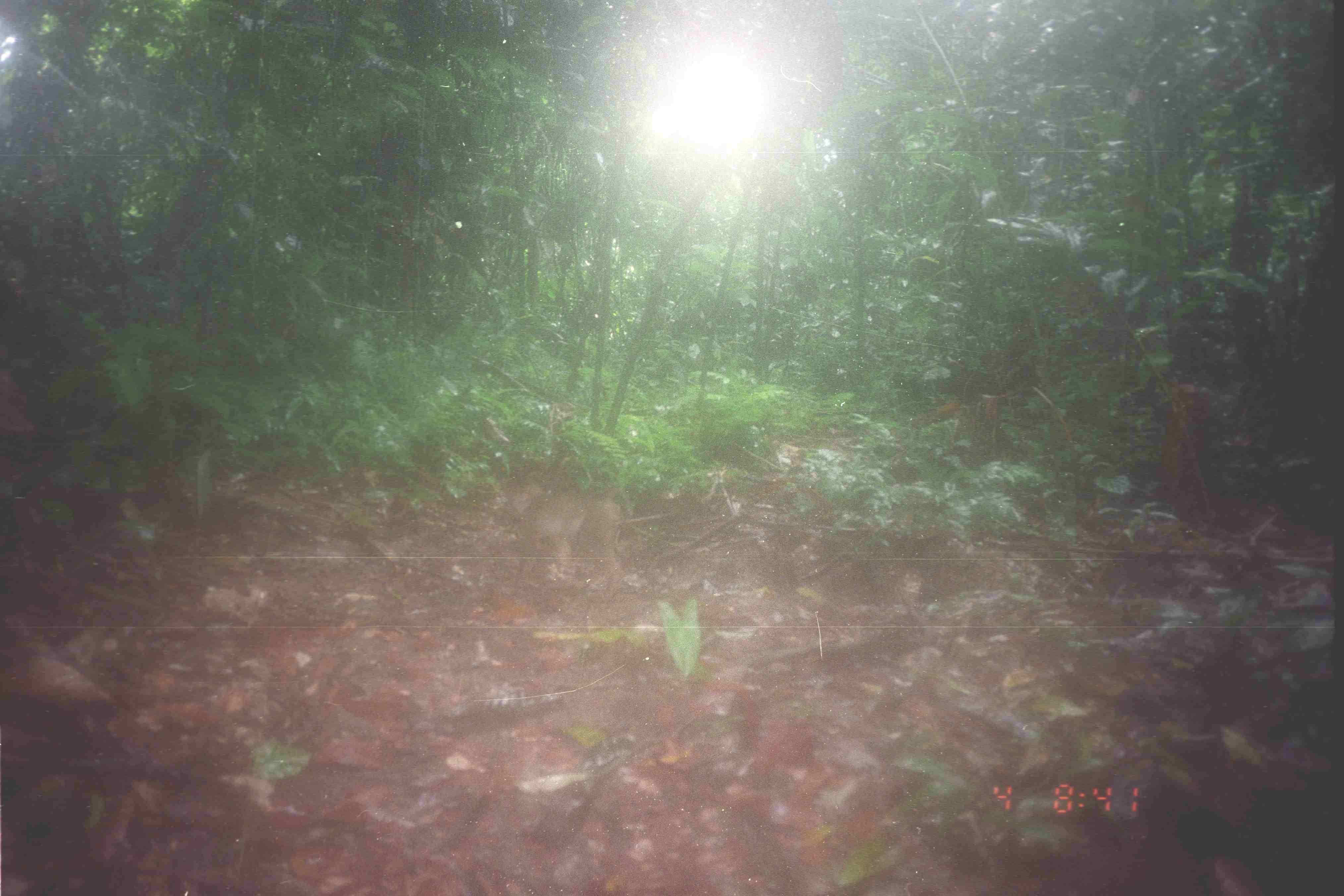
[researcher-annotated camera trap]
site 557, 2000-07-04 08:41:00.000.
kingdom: Animalia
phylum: Chordata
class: Mammalia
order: Primates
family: Cercopithecidae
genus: Macaca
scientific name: Macaca nemestrina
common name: southern pig-tailed macaque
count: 1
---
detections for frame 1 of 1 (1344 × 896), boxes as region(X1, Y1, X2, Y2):
macaca nemestrina: region(510, 482, 622, 596)